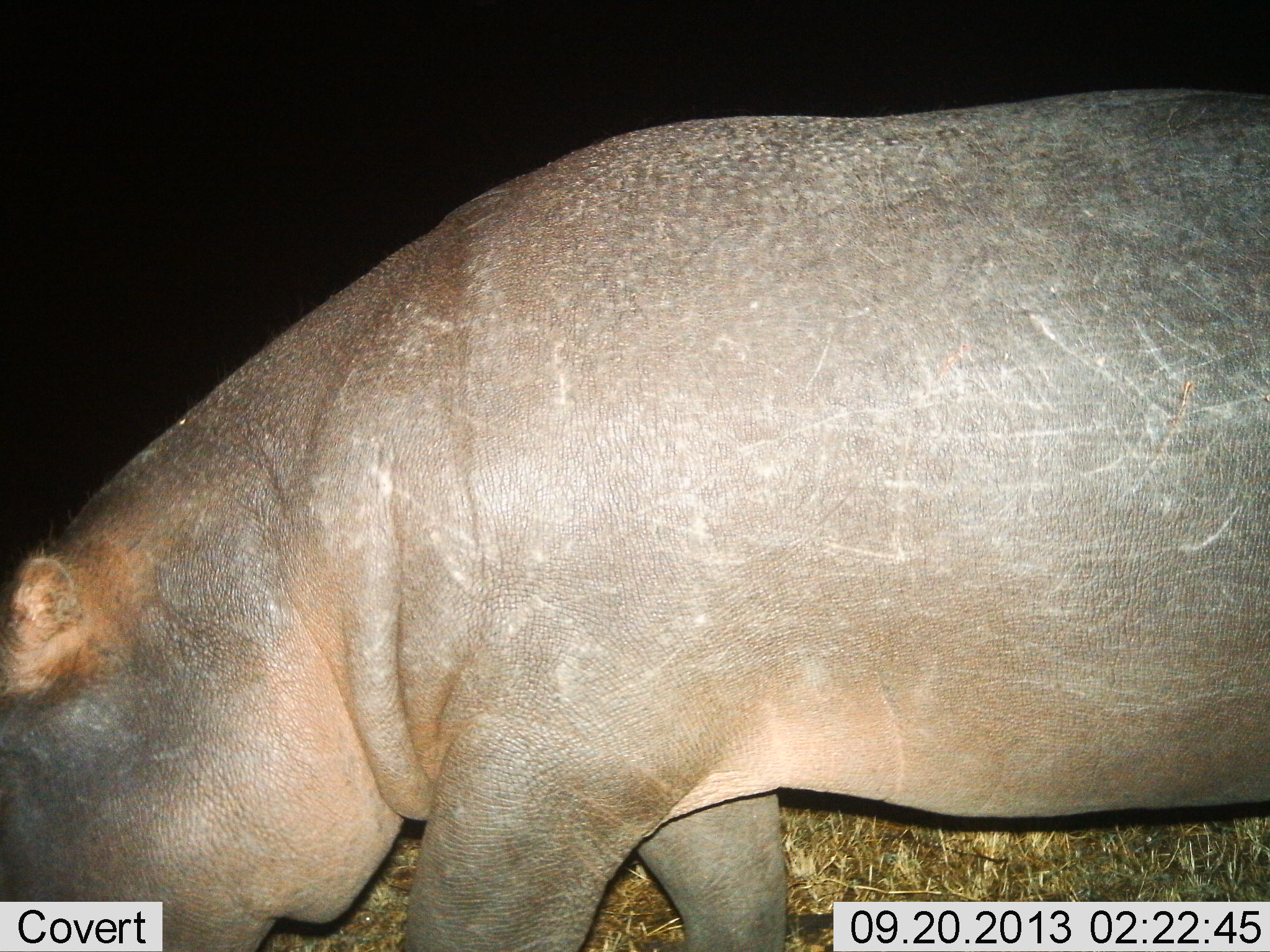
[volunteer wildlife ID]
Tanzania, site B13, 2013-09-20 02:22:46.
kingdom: Animalia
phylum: Chordata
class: Mammalia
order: Artiodactyla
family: Hippopotamidae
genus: Hippopotamus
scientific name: Hippopotamus amphibius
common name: hippopotamus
Hippopotamus (Hippopotamus amphibius), count 1. Behavior (volunteer vote fractions): standing 21%, resting 0%, moving 37%, interacting 0%. Young present (vote fraction): 0%. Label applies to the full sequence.